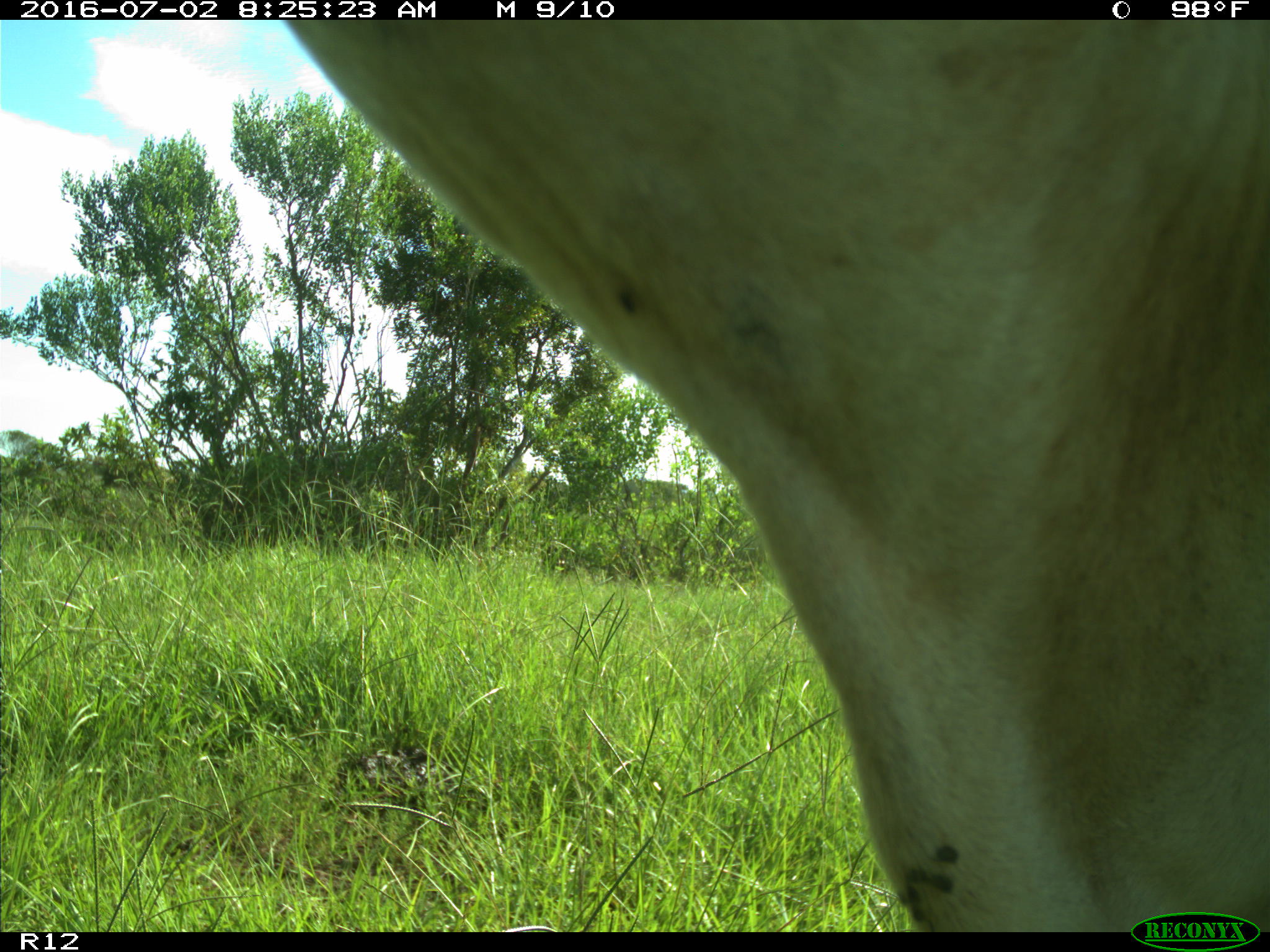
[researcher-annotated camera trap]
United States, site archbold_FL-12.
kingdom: Animalia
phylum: Chordata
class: Mammalia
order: Artiodactyla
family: Bovidae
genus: Bos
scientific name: Bos taurus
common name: domestic cow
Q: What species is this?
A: Bos taurus (domestic cow).